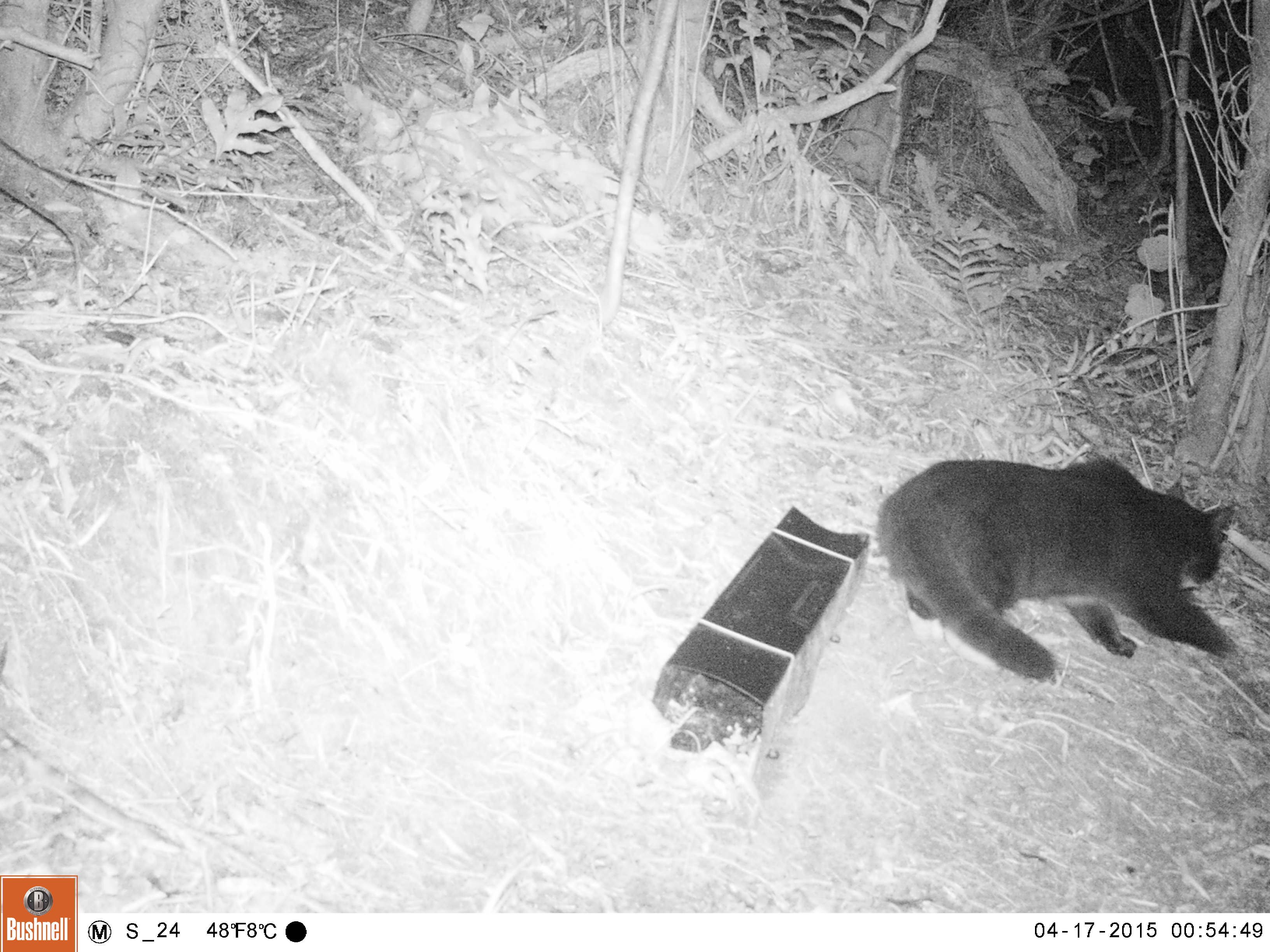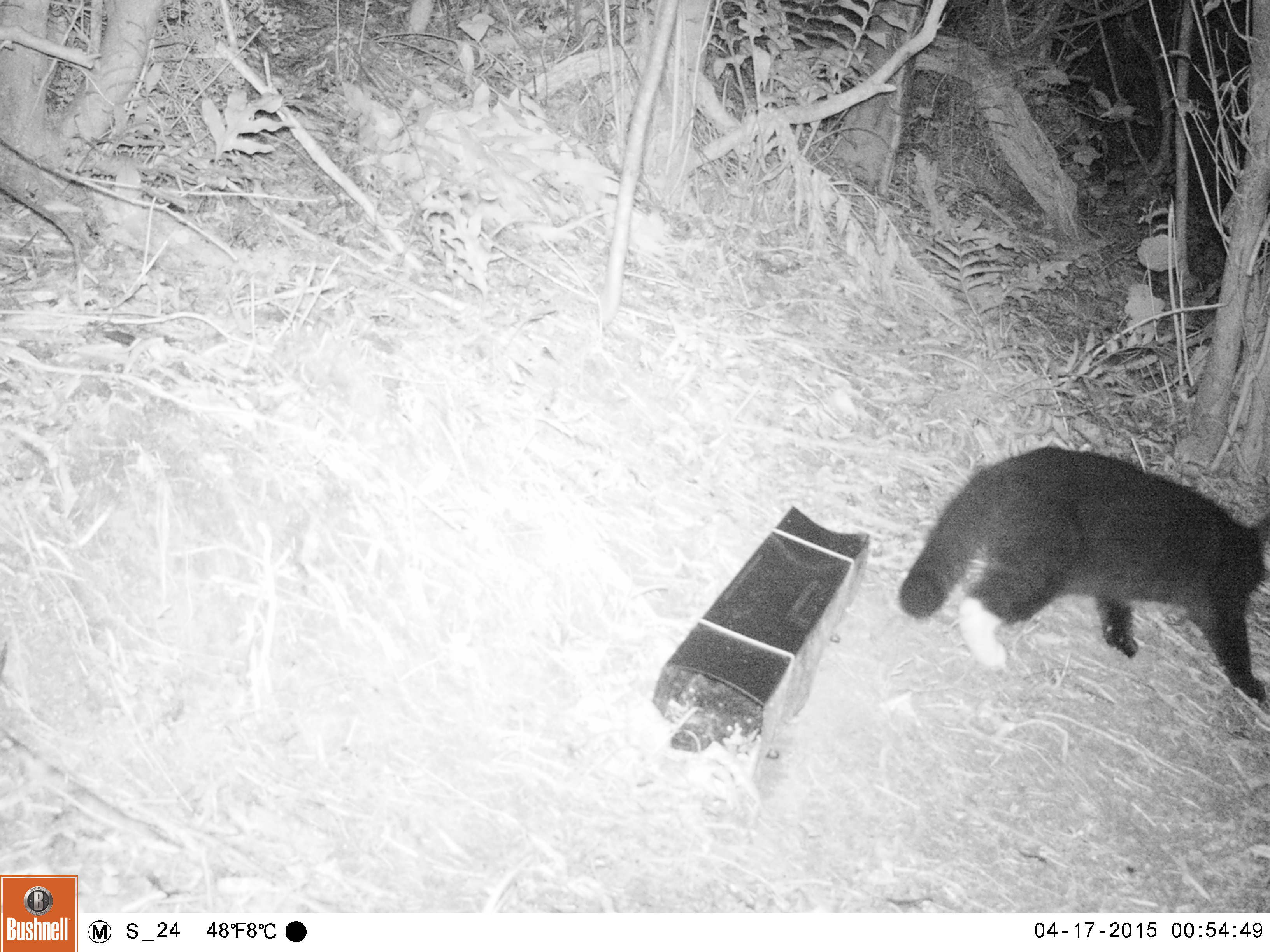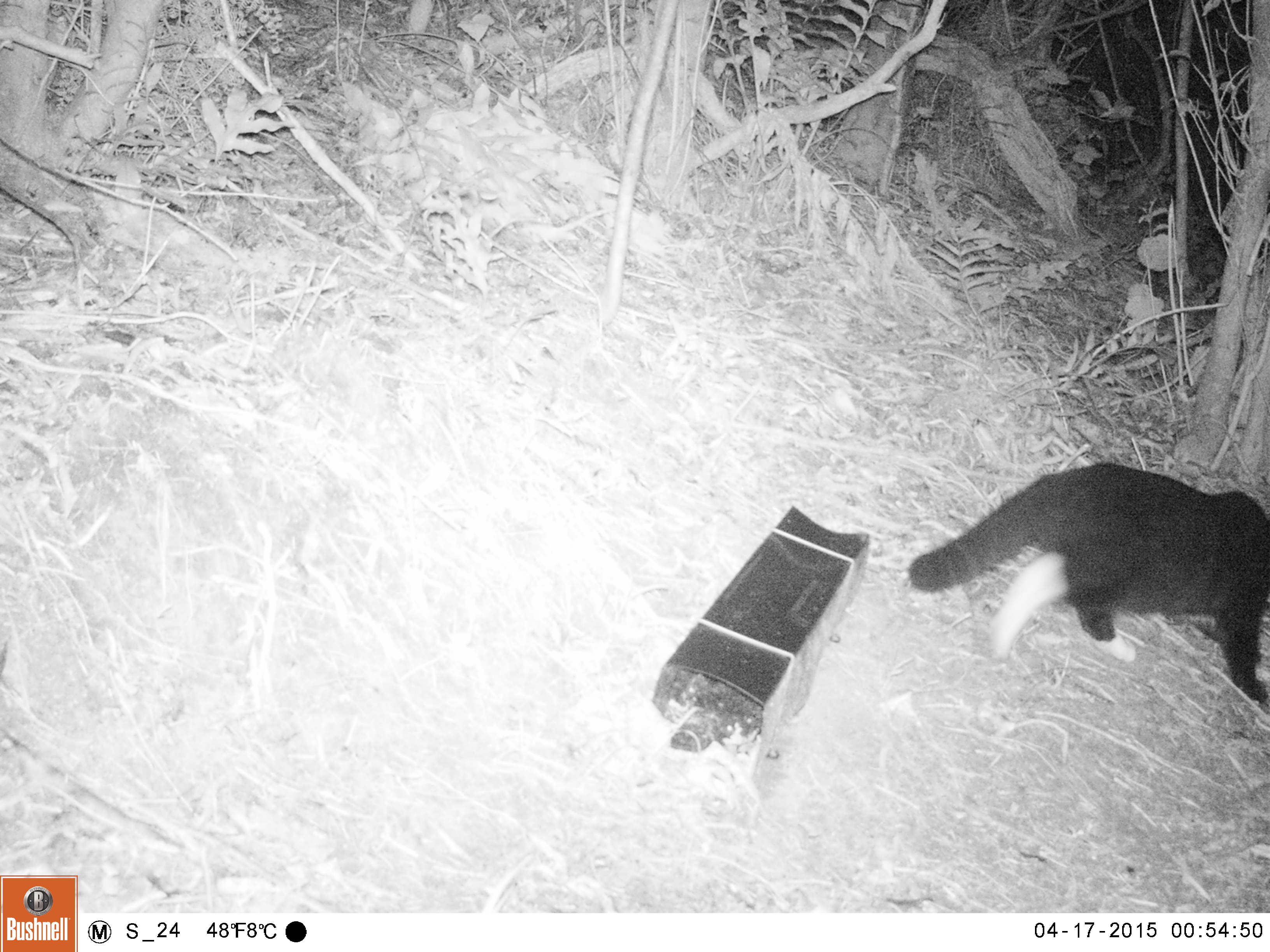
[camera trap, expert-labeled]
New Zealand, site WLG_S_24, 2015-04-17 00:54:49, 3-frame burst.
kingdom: Animalia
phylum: Chordata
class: Mammalia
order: Carnivora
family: Felidae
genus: Felis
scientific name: Felis catus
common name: domestic cat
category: cat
Cat (domestic cat) (Felis catus).